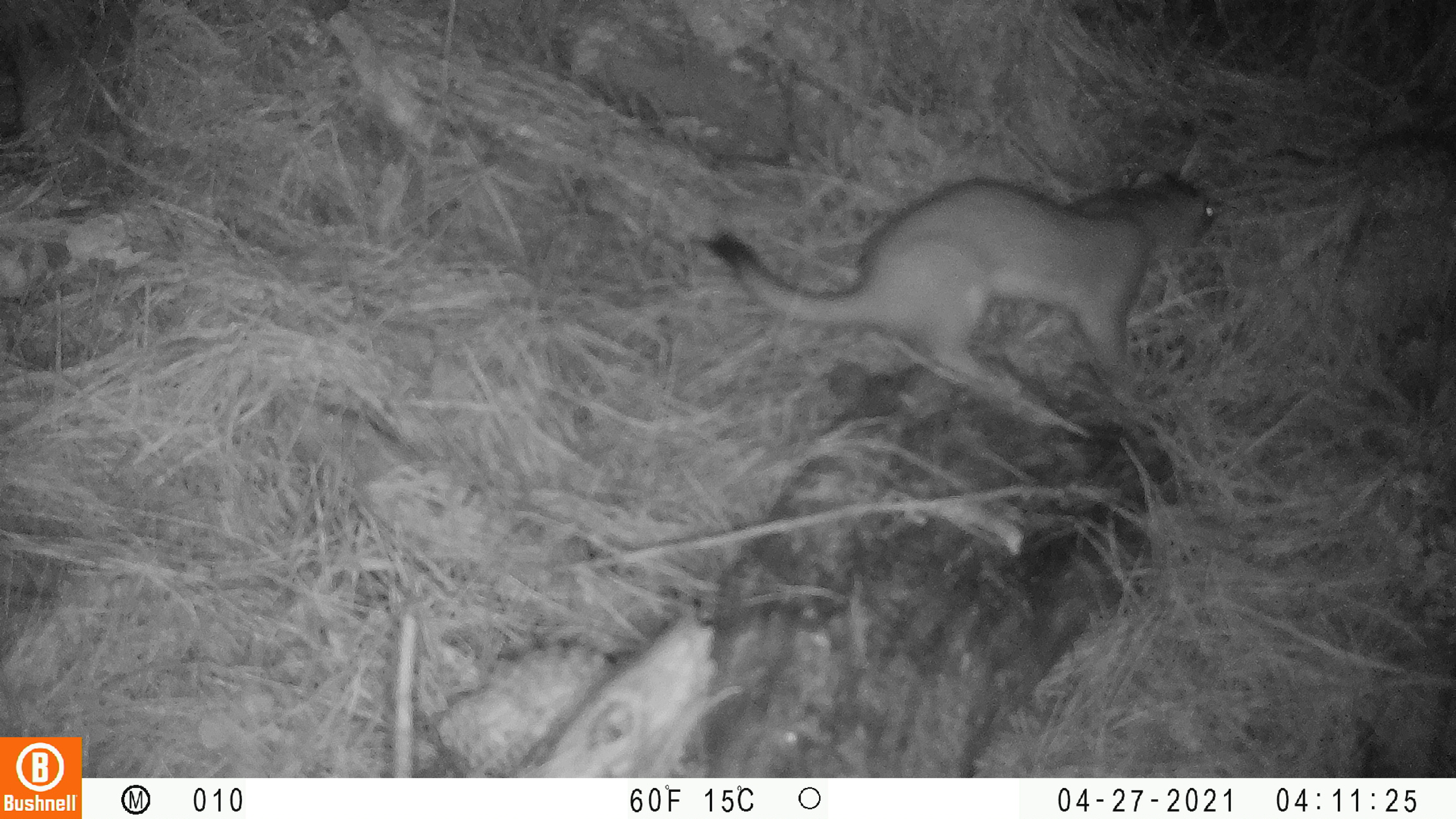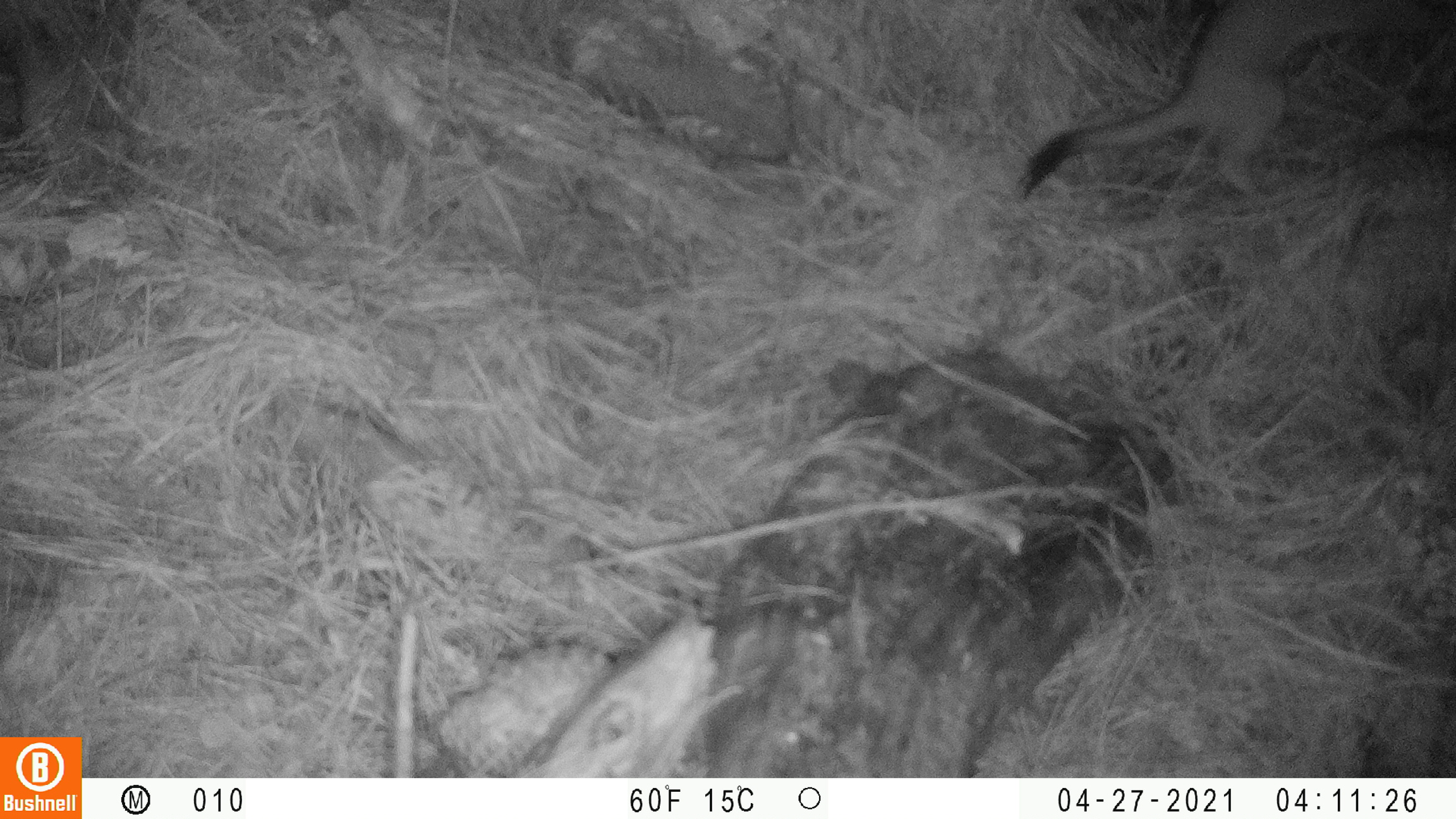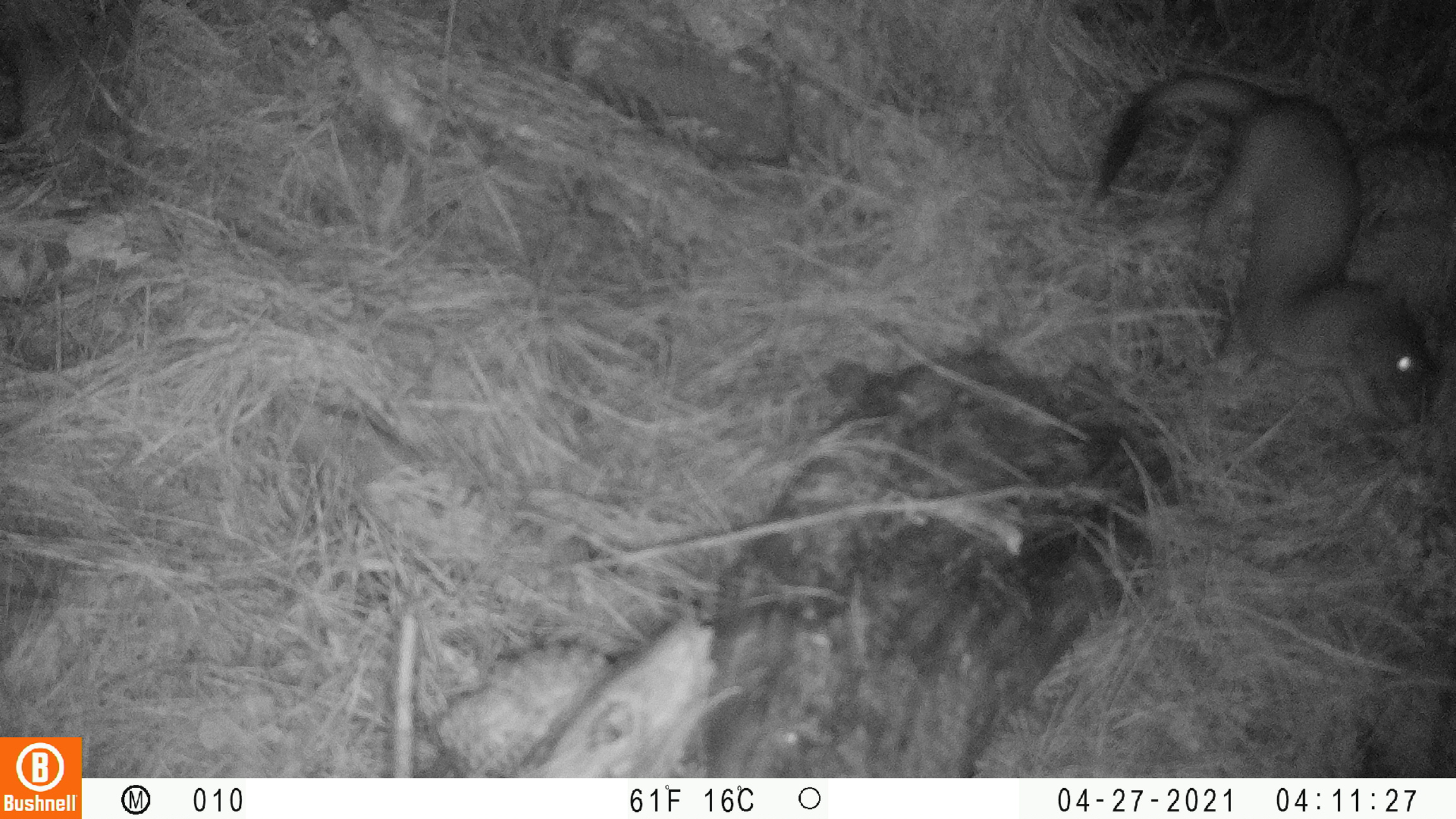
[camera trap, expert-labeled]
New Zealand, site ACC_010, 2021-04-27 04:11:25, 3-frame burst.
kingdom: Animalia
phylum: Chordata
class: Mammalia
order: Carnivora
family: Mustelidae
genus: Mustela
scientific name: Mustela erminea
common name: stoat